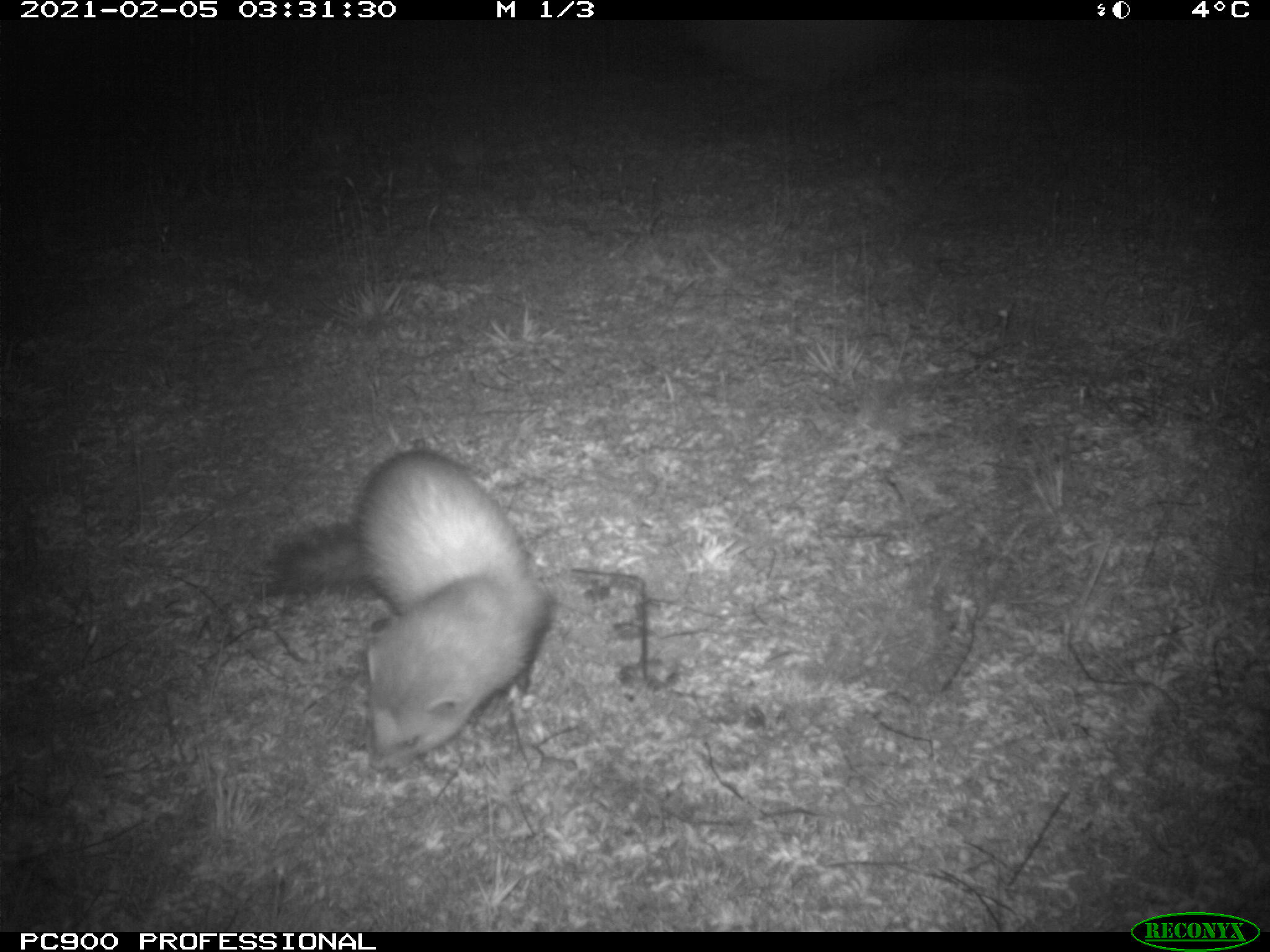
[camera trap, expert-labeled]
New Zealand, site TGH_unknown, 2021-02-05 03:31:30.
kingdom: Animalia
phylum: Chordata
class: Mammalia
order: Carnivora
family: Mustelidae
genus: Mustela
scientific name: Mustela furo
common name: ferret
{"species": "ferret (Mustela furo)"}